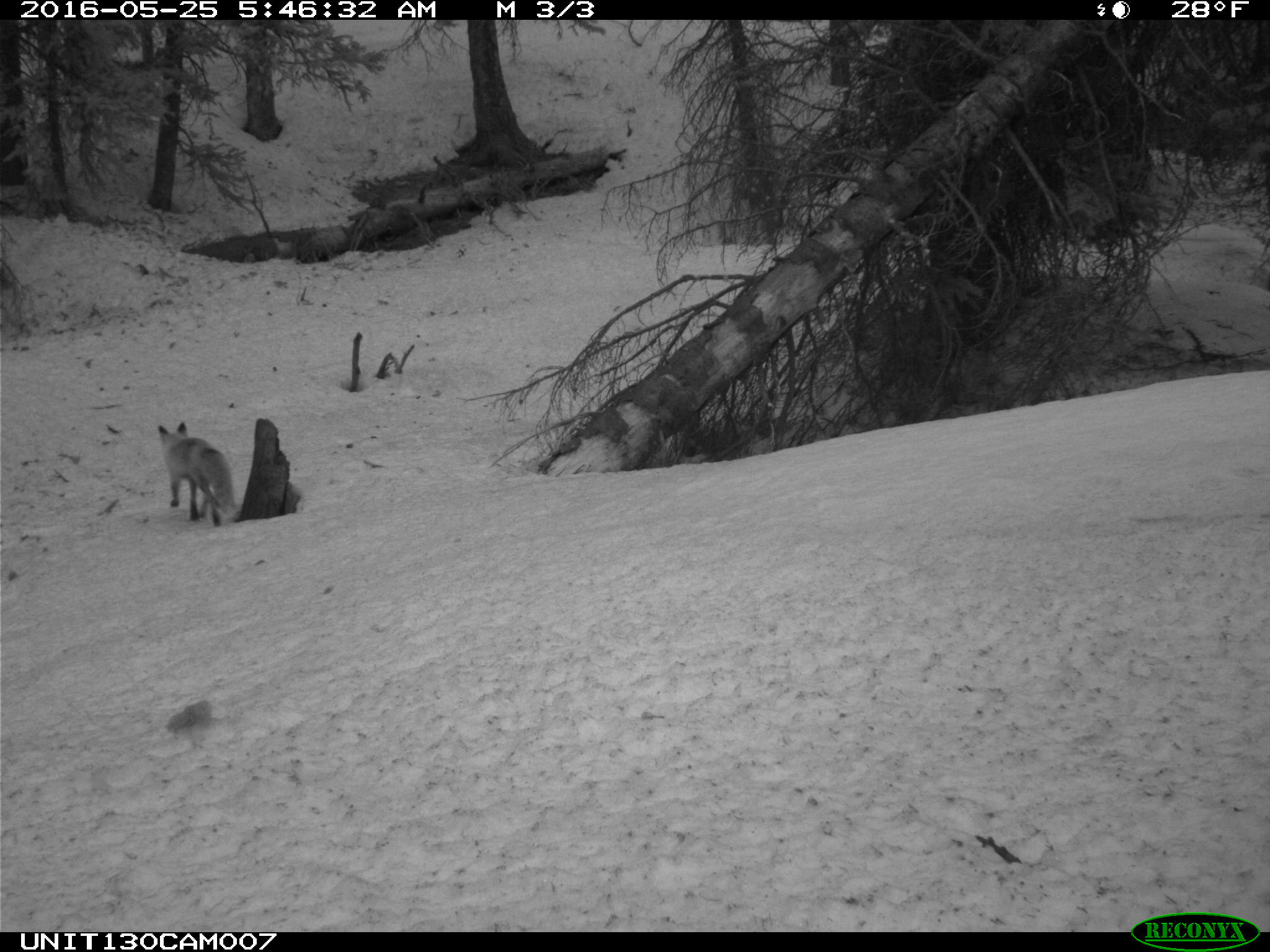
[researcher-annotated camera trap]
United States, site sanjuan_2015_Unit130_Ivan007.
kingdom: Animalia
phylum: Chordata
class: Mammalia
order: Carnivora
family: Canidae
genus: Vulpes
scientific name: Vulpes vulpes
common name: red fox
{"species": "Vulpes vulpes (red fox)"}